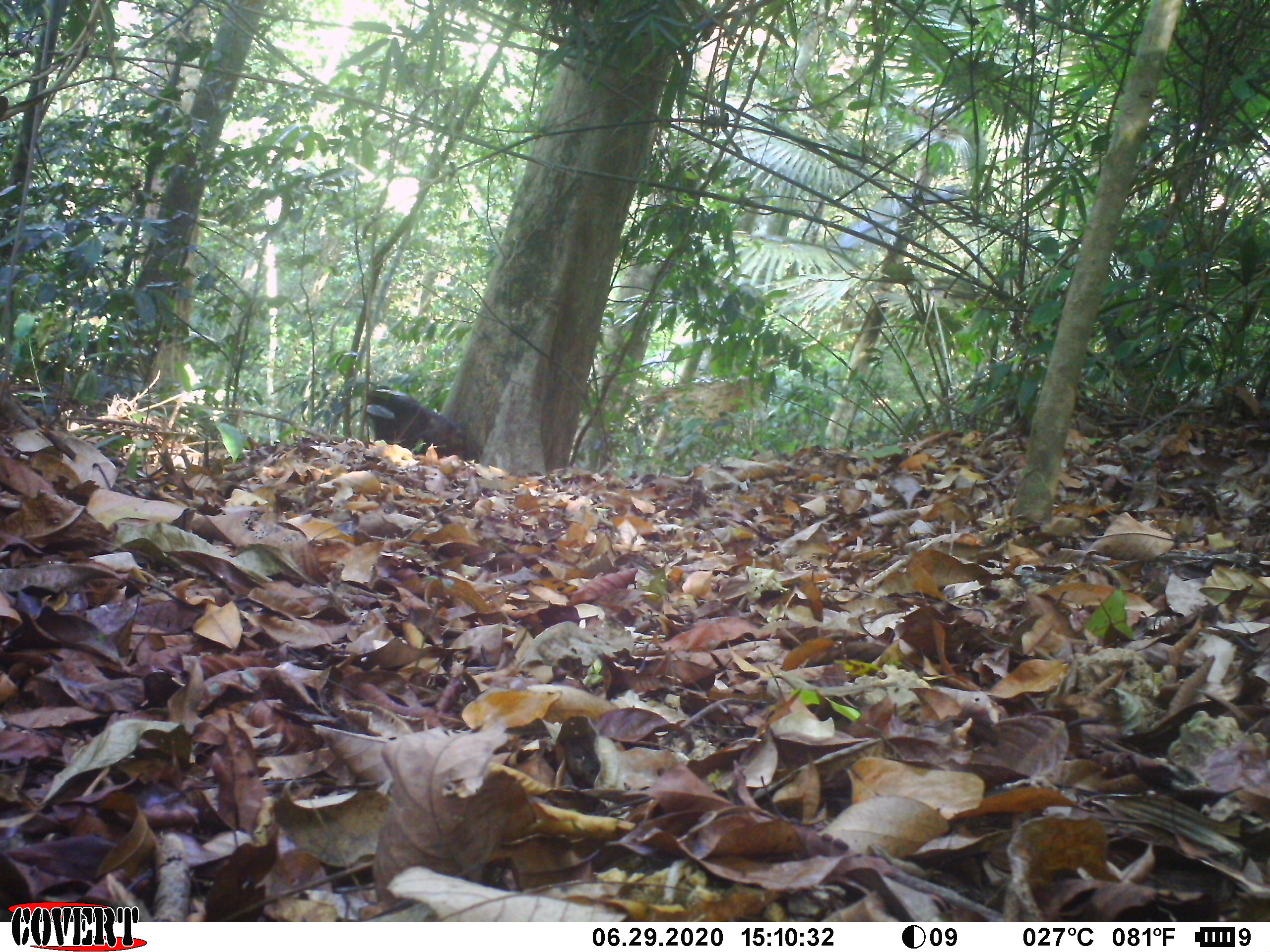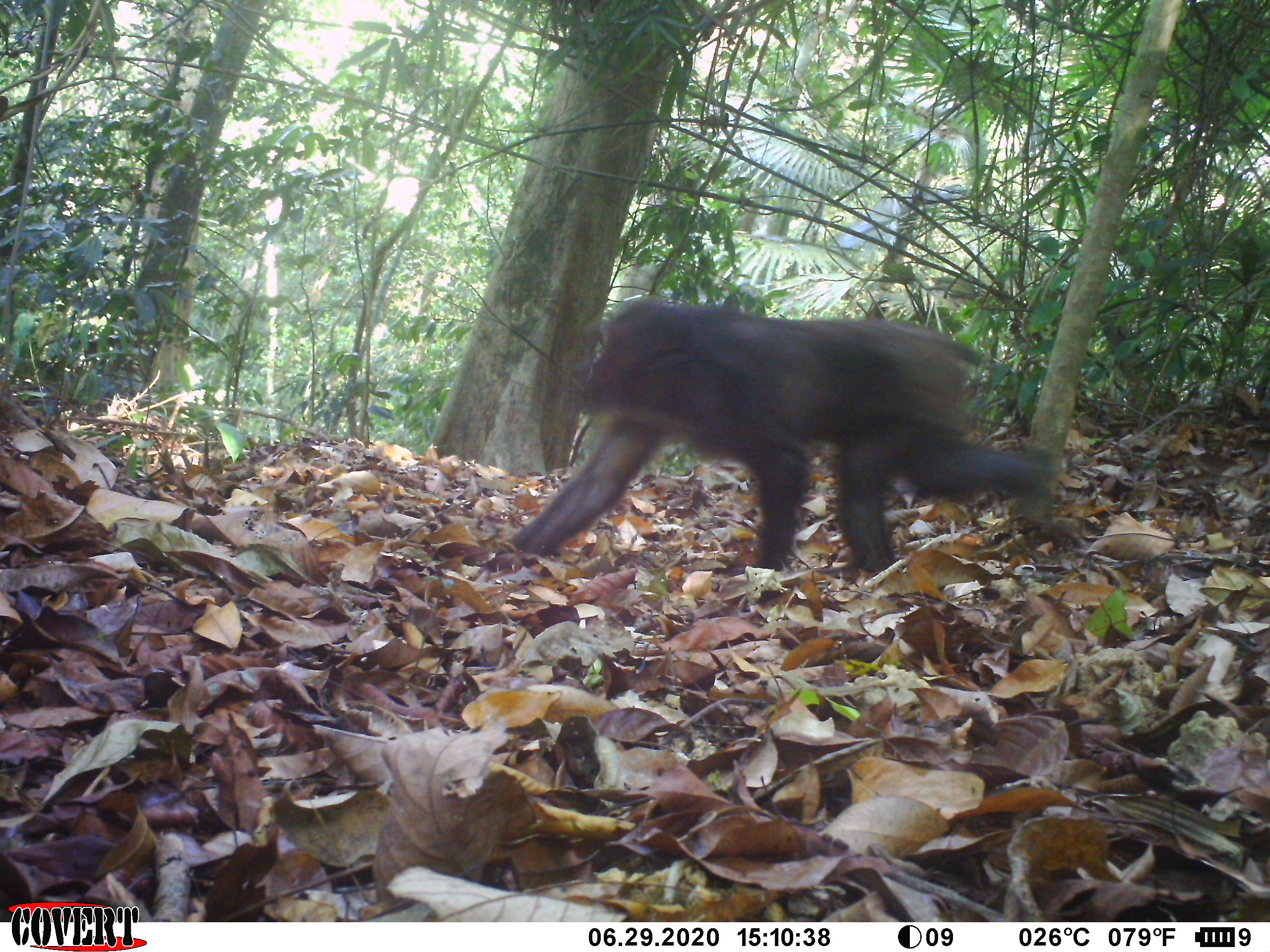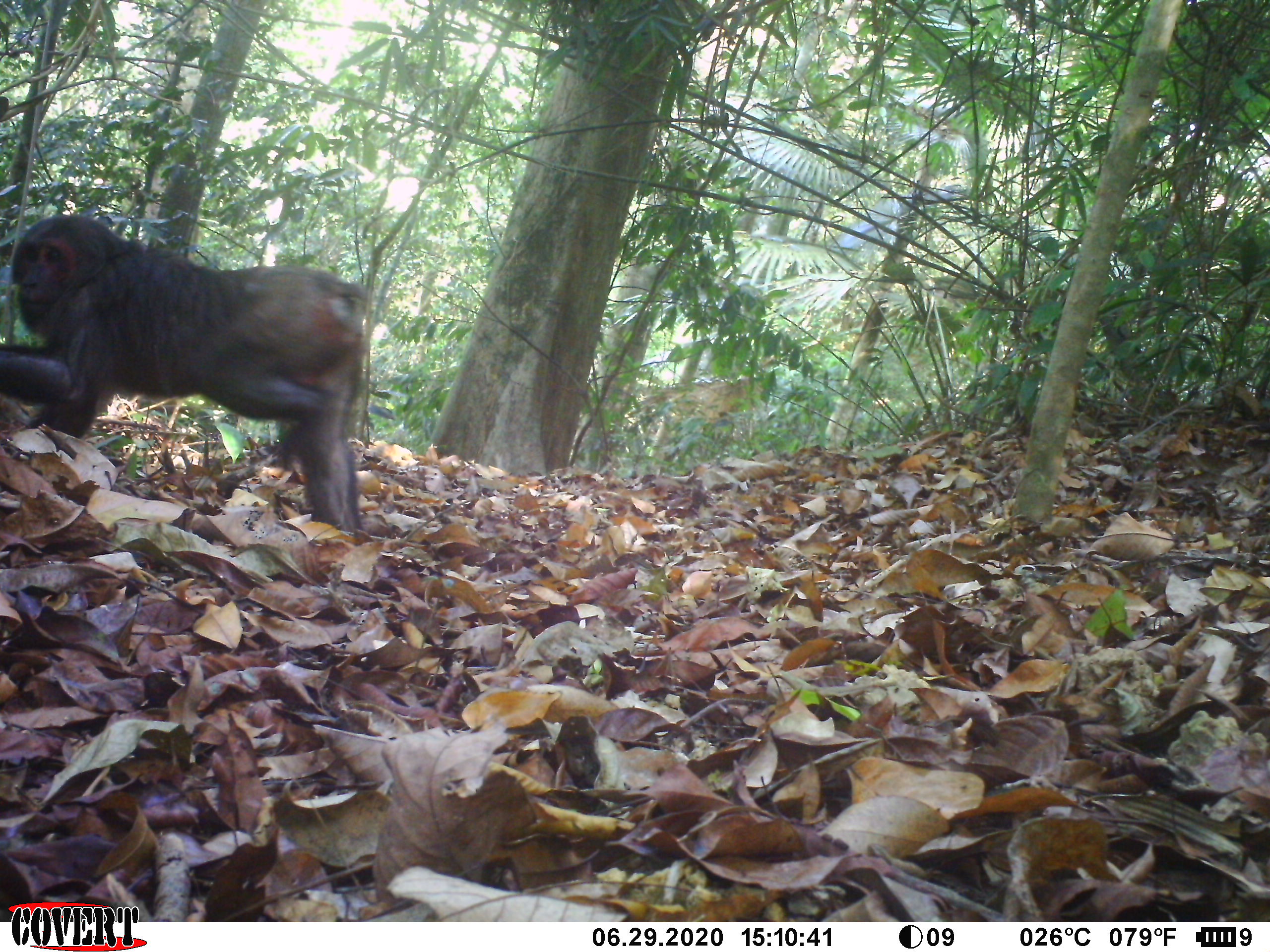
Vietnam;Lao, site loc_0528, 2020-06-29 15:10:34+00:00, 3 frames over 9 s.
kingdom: Animalia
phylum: Chordata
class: Mammalia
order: Primates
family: Cercopithecidae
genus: Macaca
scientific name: Macaca arctoides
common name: stump-tailed macaque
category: stump tailed macaque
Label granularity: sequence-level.